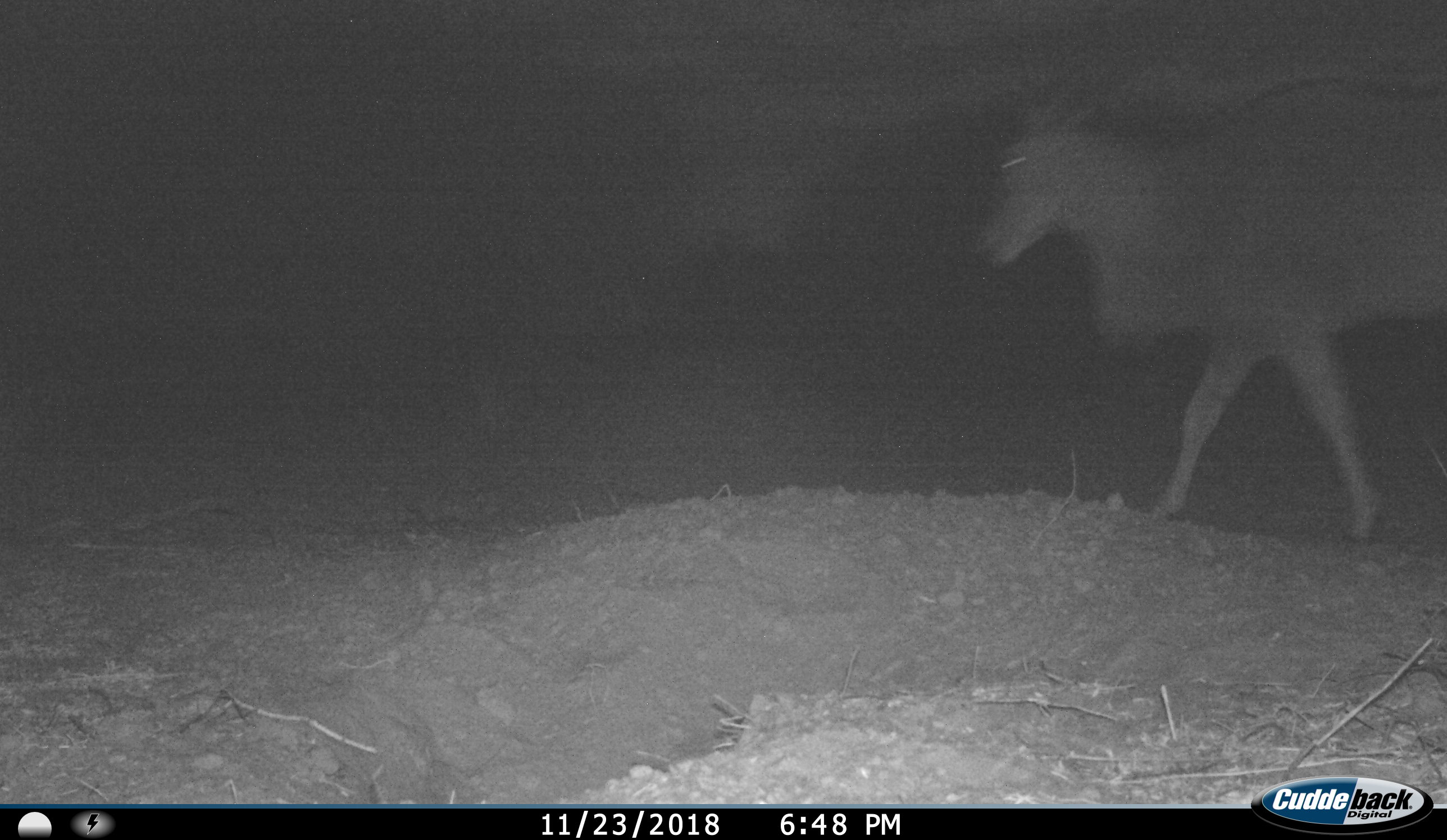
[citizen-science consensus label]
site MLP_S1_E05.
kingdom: Animalia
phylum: Chordata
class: Mammalia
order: Artiodactyla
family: Bovidae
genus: Tragelaphus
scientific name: Tragelaphus oryx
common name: eland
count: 1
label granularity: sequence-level